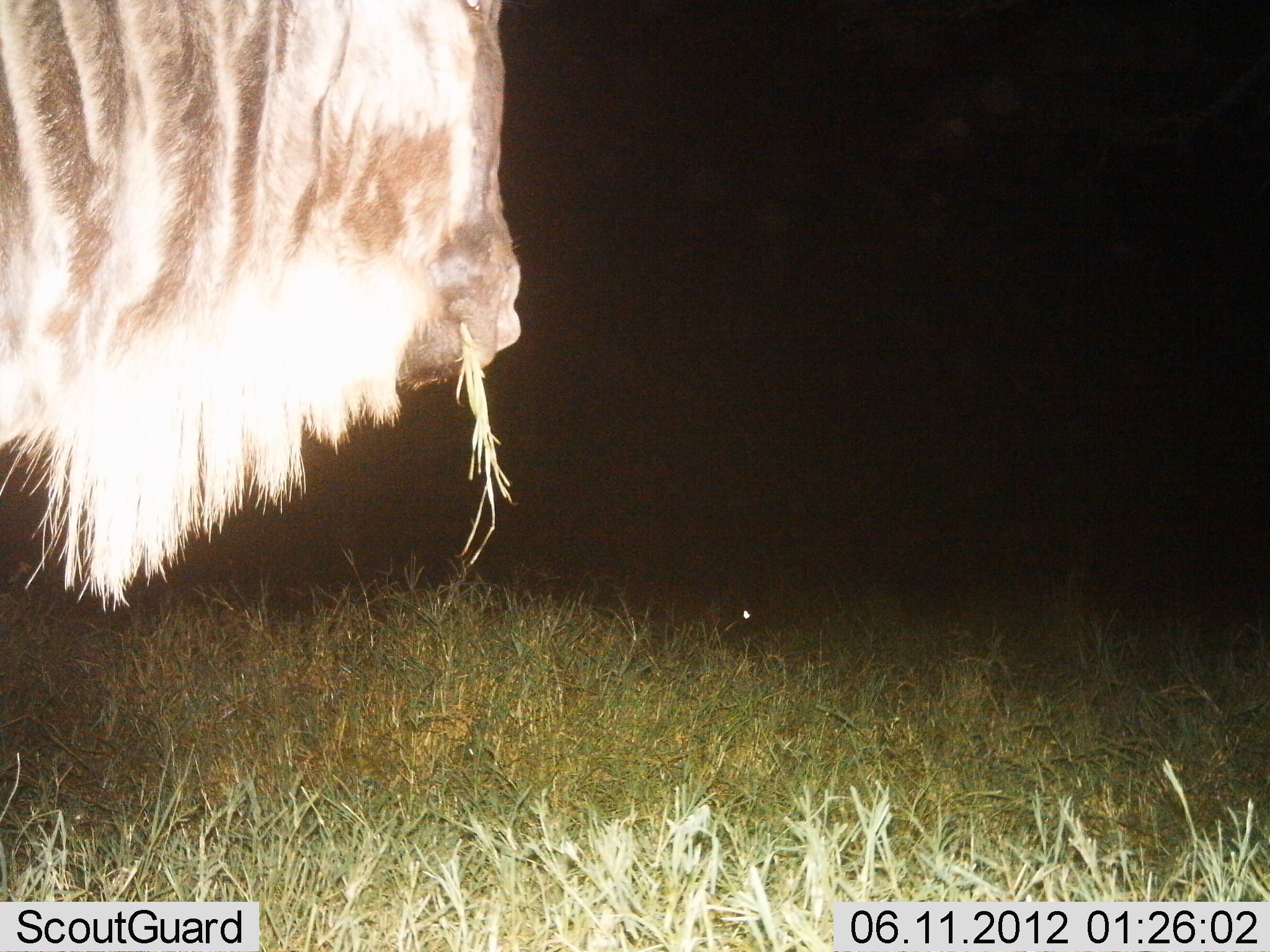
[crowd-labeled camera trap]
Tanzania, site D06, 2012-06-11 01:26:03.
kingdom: Animalia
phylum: Chordata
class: Mammalia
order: Artiodactyla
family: Bovidae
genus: Connochaetes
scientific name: Connochaetes taurinus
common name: blue wildebeest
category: wildebeest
Wildebeest (blue wildebeest) (Connochaetes taurinus), count 1. Behavior (volunteer vote fractions): standing 55%, resting 9%, moving 0%, interacting 0%. Young present (vote fraction): 0%. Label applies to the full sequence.